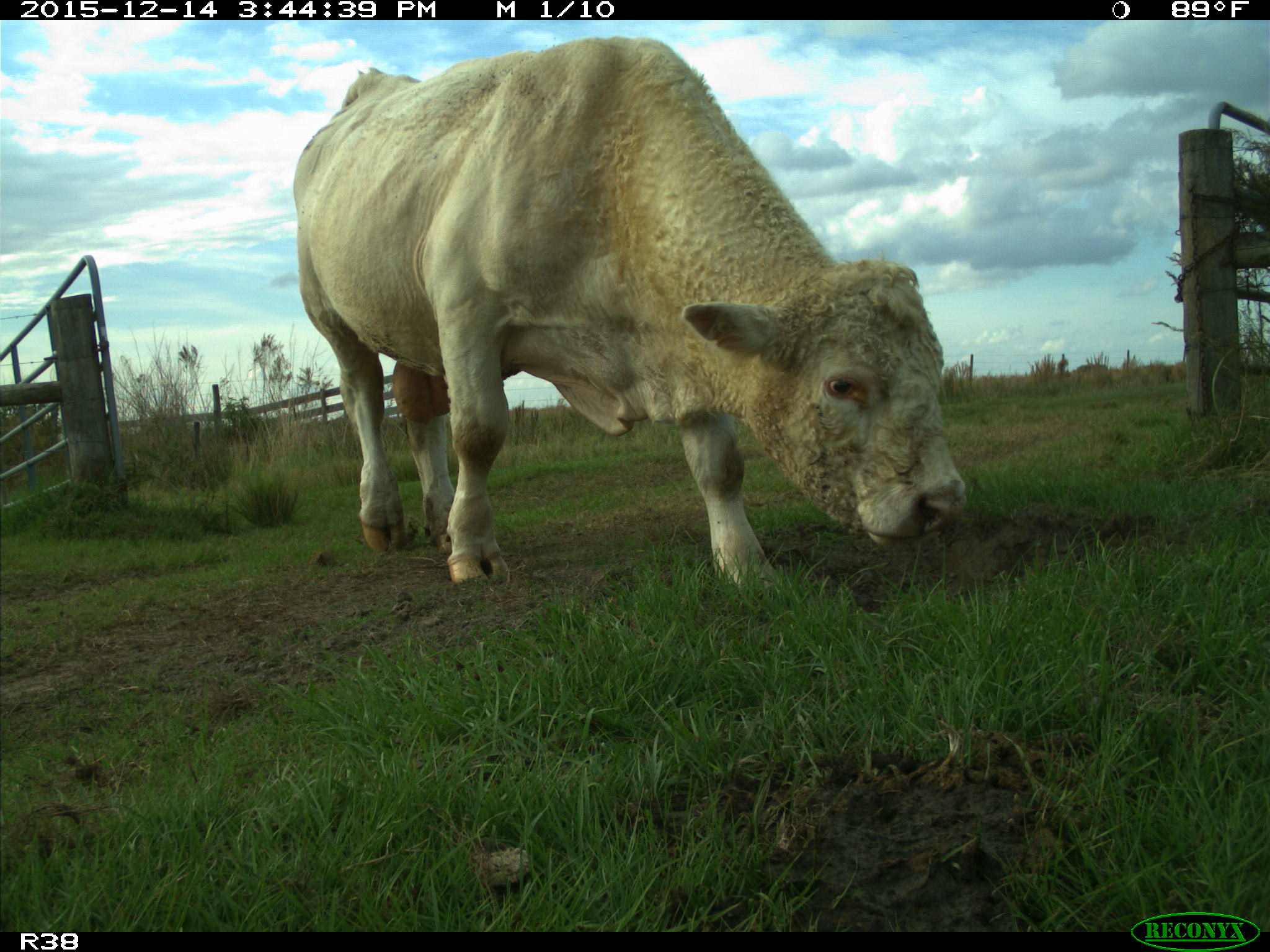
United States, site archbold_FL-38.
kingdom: Animalia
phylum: Chordata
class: Mammalia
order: Artiodactyla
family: Bovidae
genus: Bos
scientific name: Bos taurus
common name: domestic cow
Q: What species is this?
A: Bos taurus (domestic cow).